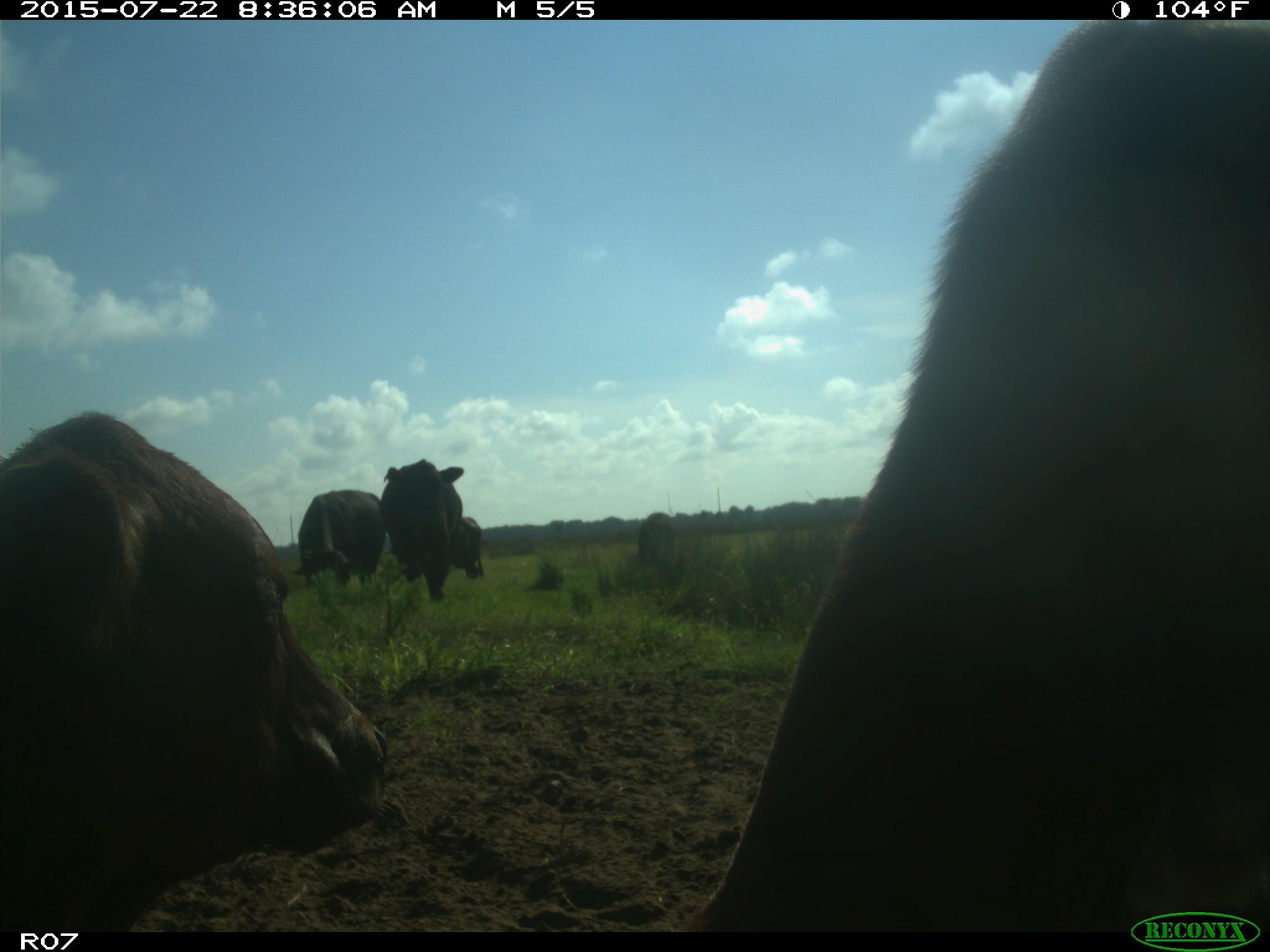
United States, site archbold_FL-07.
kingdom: Animalia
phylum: Chordata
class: Mammalia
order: Artiodactyla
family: Bovidae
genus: Bos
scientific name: Bos taurus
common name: domestic cow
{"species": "Bos taurus (domestic cow)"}